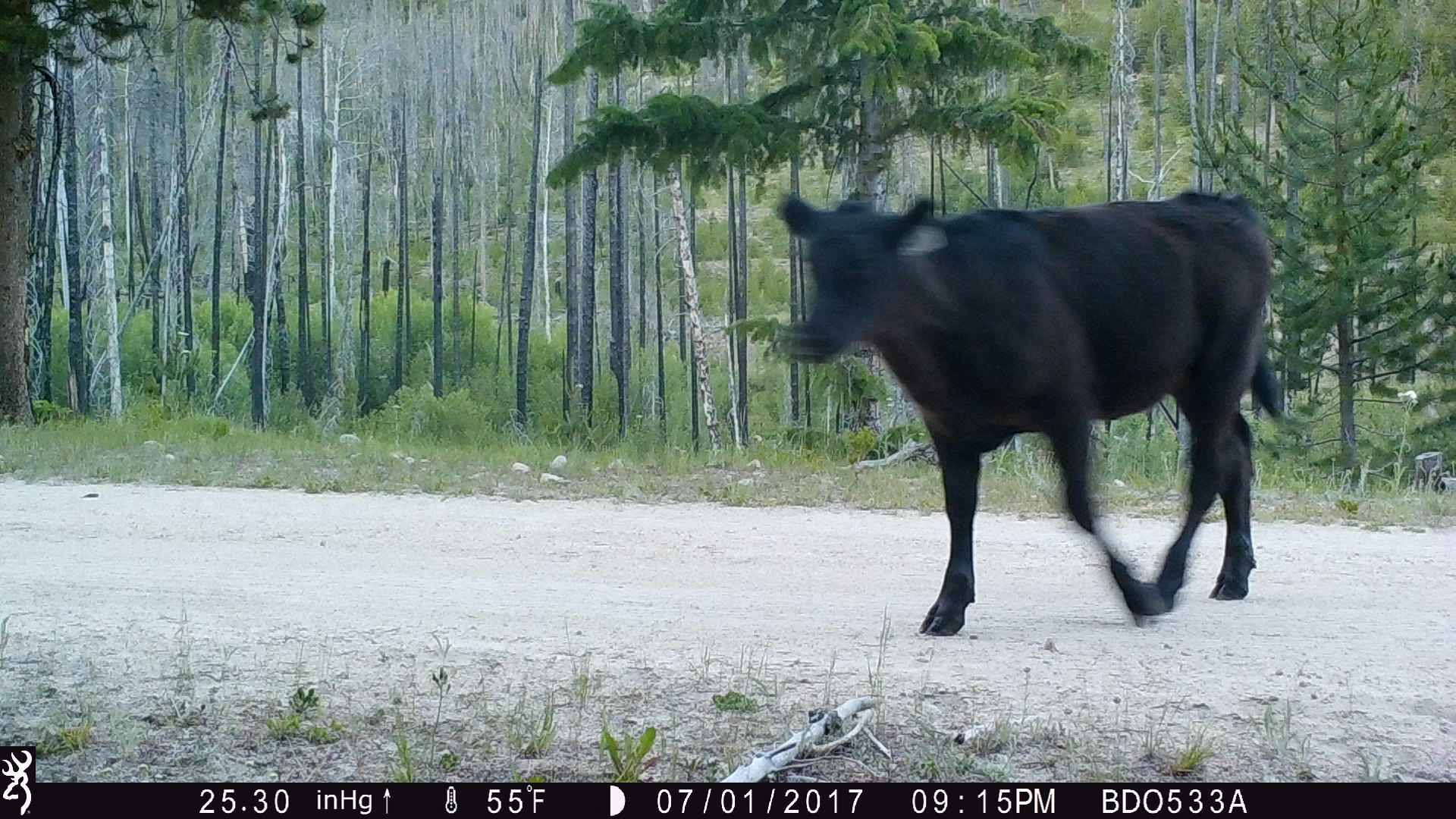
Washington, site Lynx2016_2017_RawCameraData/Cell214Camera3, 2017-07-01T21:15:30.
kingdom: Animalia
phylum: Chordata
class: Mammalia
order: Artiodactyla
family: Bovidae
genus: Bos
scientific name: Bos taurus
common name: domestic cattle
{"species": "domestic cattle (Bos taurus)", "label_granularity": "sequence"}